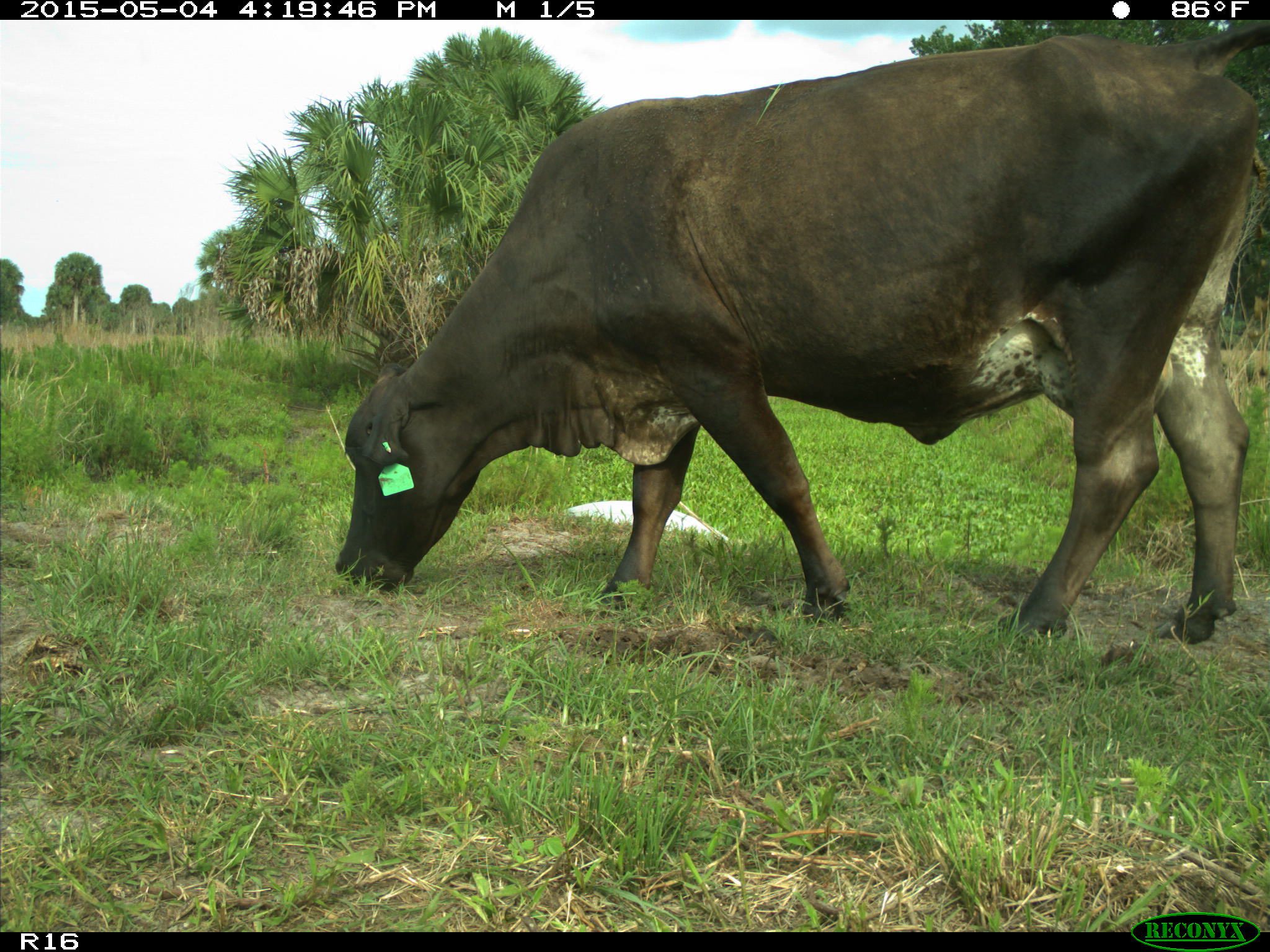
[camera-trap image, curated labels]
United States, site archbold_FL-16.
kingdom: Animalia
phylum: Chordata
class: Mammalia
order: Artiodactyla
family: Bovidae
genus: Bos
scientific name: Bos taurus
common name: domestic cow